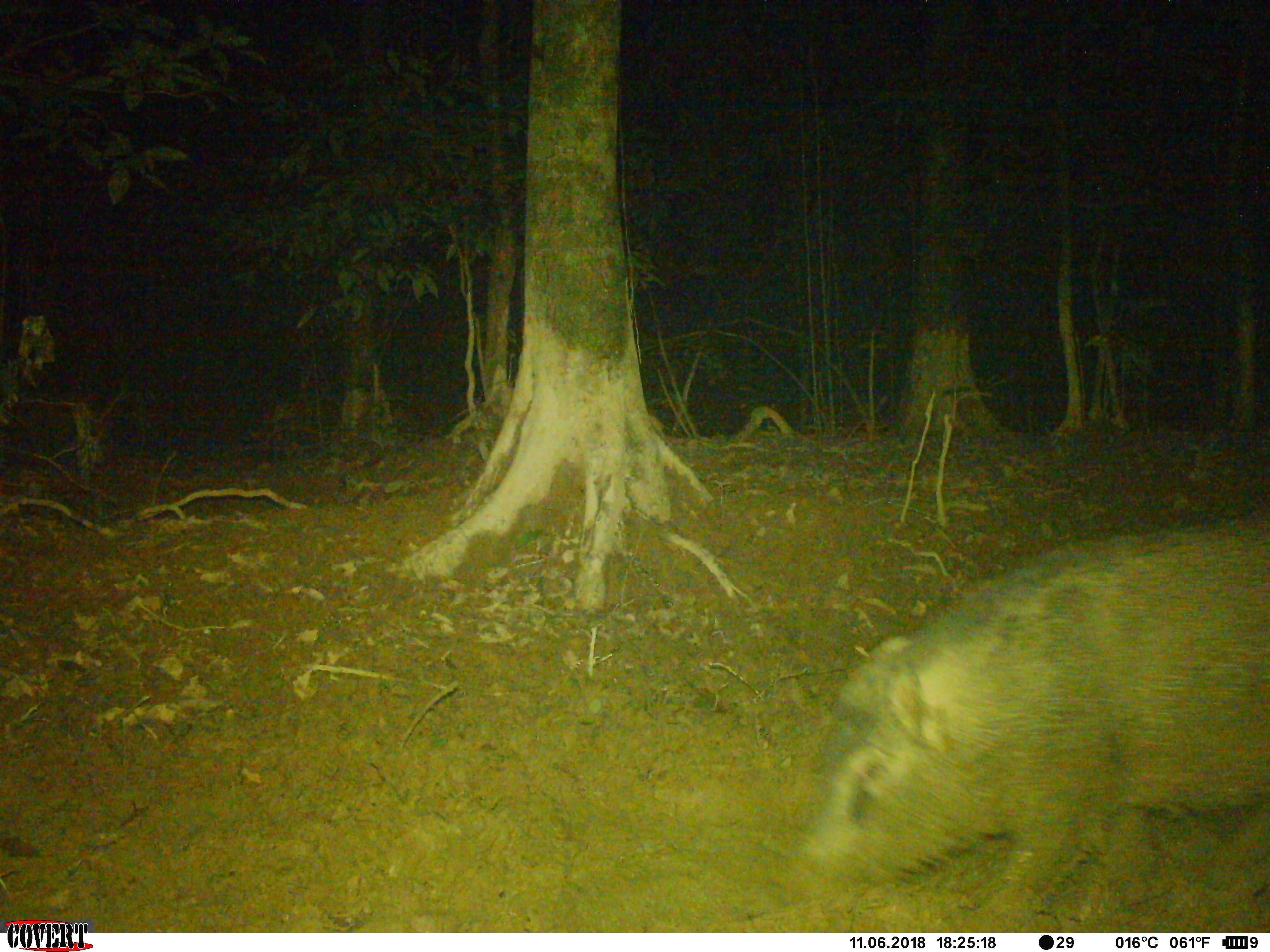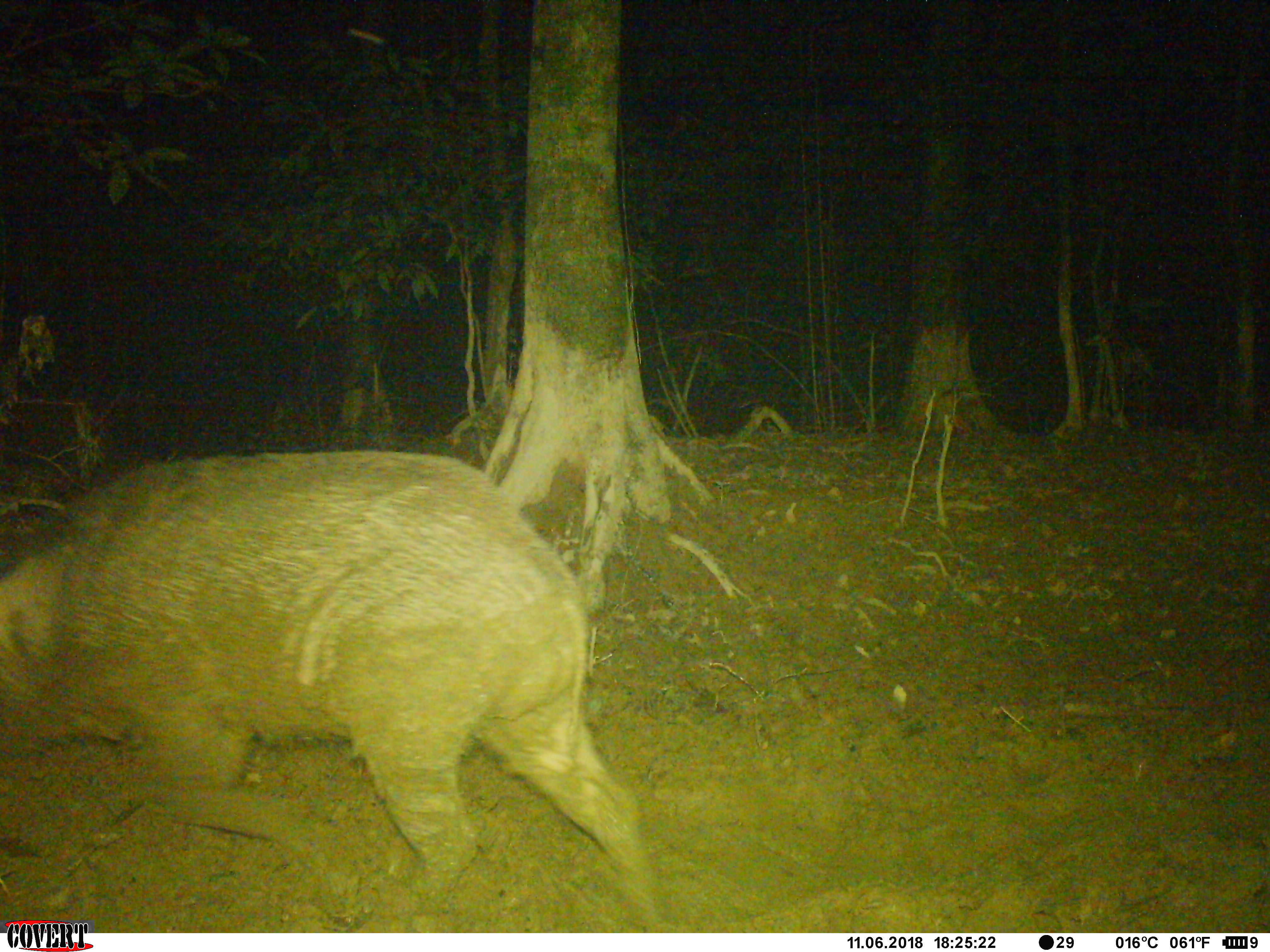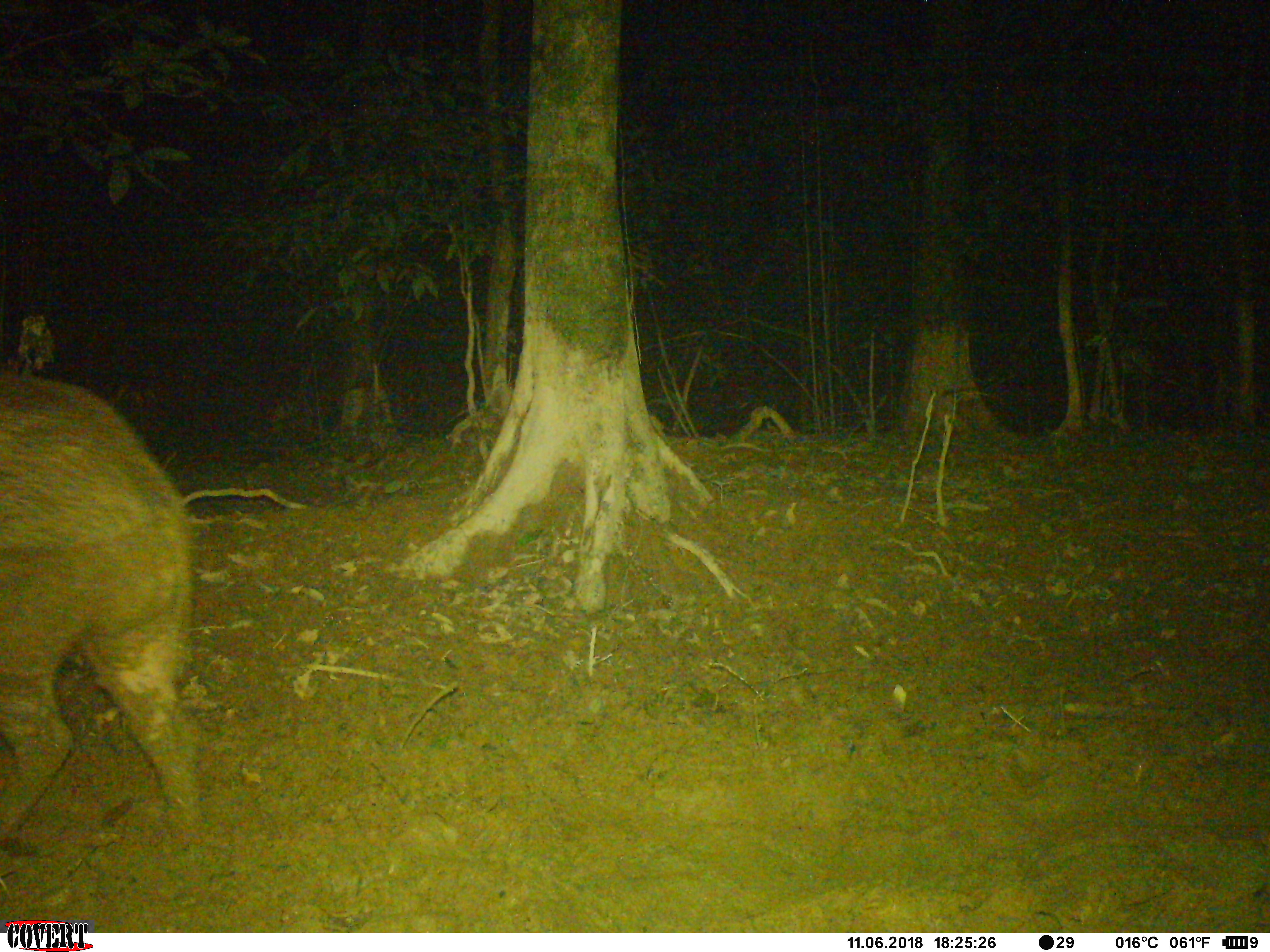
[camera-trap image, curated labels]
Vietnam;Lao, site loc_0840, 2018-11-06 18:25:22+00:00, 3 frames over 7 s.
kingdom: Animalia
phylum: Chordata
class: Mammalia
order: Artiodactyla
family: Suidae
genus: Sus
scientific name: Sus scrofa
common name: eurasian wild pig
Eurasian wild pig (Sus scrofa). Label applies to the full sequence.